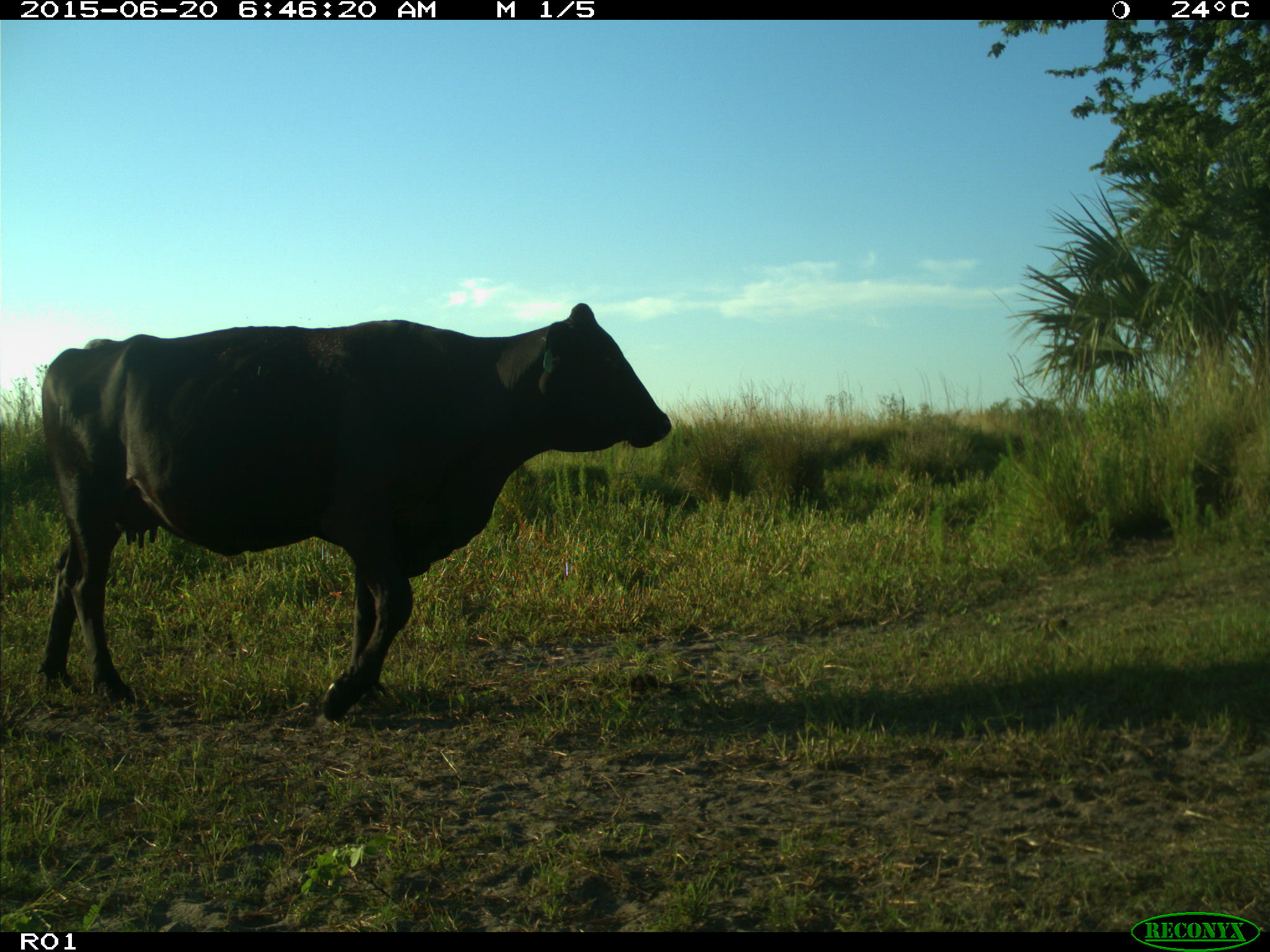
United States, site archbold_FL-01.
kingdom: Animalia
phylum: Chordata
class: Mammalia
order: Artiodactyla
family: Bovidae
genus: Bos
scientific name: Bos taurus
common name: domestic cow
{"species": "Bos taurus (domestic cow)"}